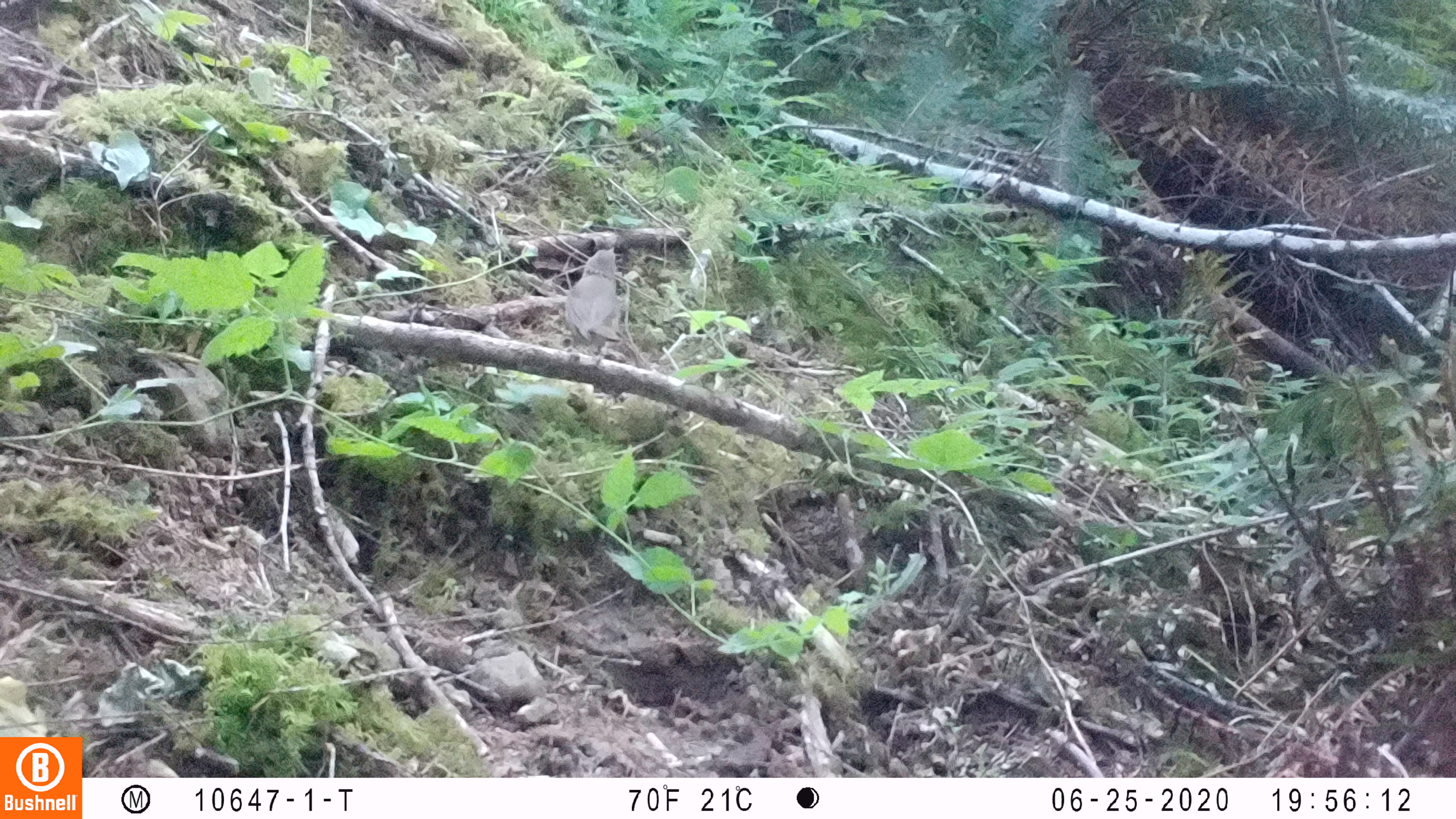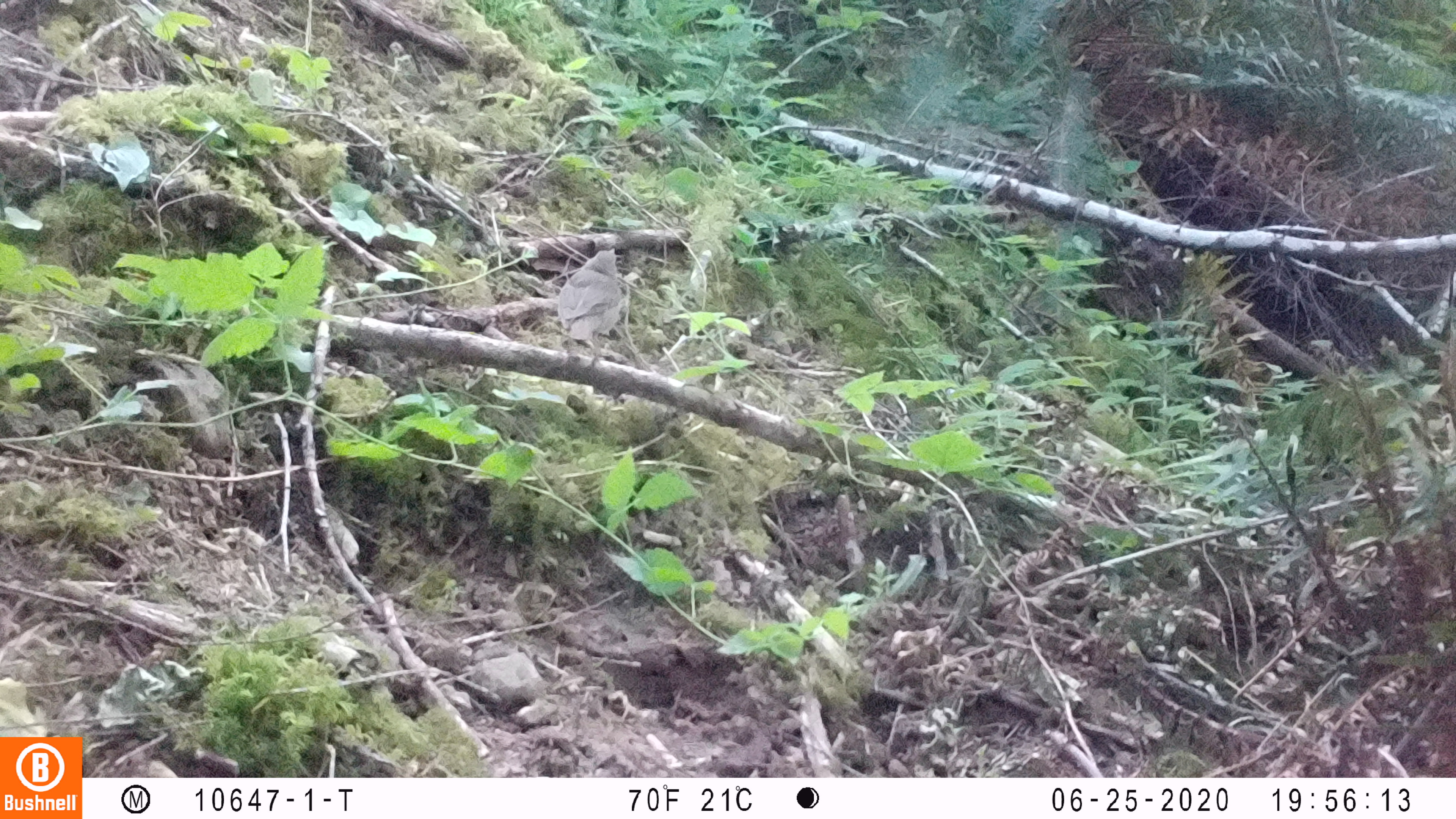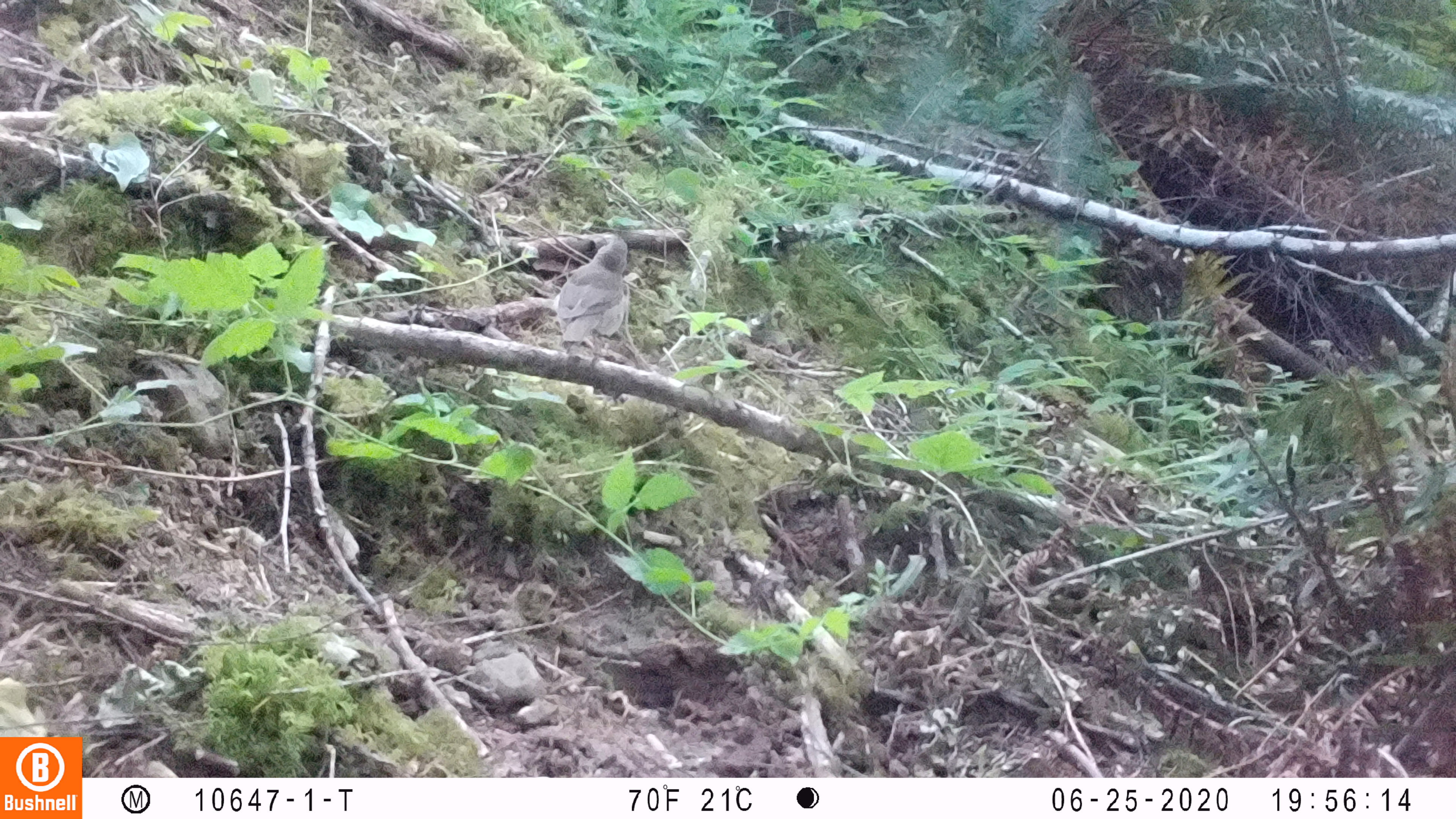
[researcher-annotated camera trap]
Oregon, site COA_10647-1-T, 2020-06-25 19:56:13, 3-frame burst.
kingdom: Animalia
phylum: Chordata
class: Aves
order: Passeriformes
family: Turdidae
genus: Catharus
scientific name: Catharus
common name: brown thrushes and nightingale-thrushes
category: catharus species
Catharus species (brown thrushes and nightingale-thrushes) (Catharus).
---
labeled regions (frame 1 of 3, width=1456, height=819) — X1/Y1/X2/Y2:
catharus species: 547/236/642/375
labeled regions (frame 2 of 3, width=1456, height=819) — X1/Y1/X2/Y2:
catharus species: 541/235/641/368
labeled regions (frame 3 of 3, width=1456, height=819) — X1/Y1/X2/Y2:
catharus species: 537/225/656/380